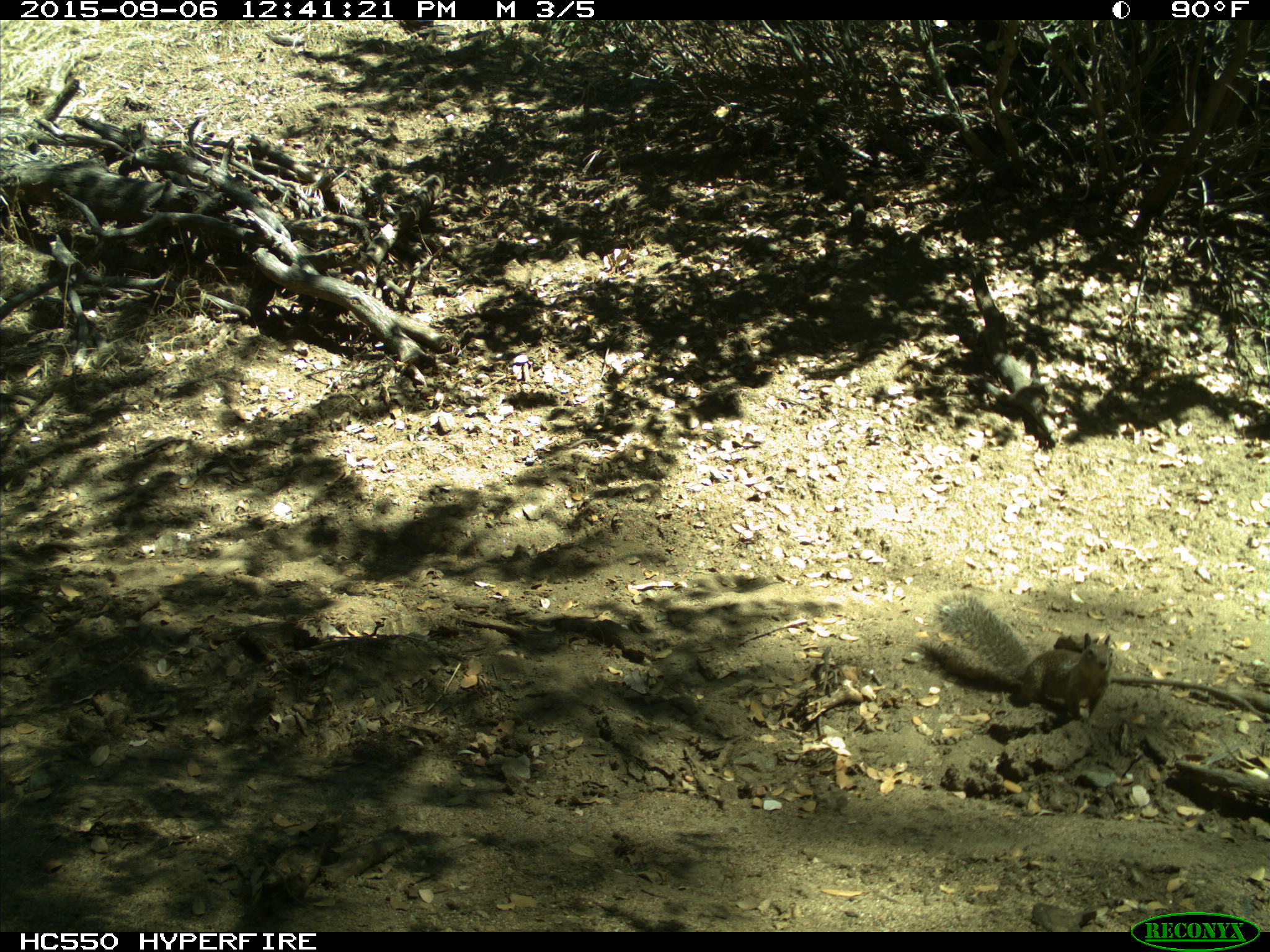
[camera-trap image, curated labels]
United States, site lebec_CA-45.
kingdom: Animalia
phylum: Chordata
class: Mammalia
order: Rodentia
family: Sciuridae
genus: Otospermophilus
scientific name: Otospermophilus beecheyi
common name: california ground squirrel